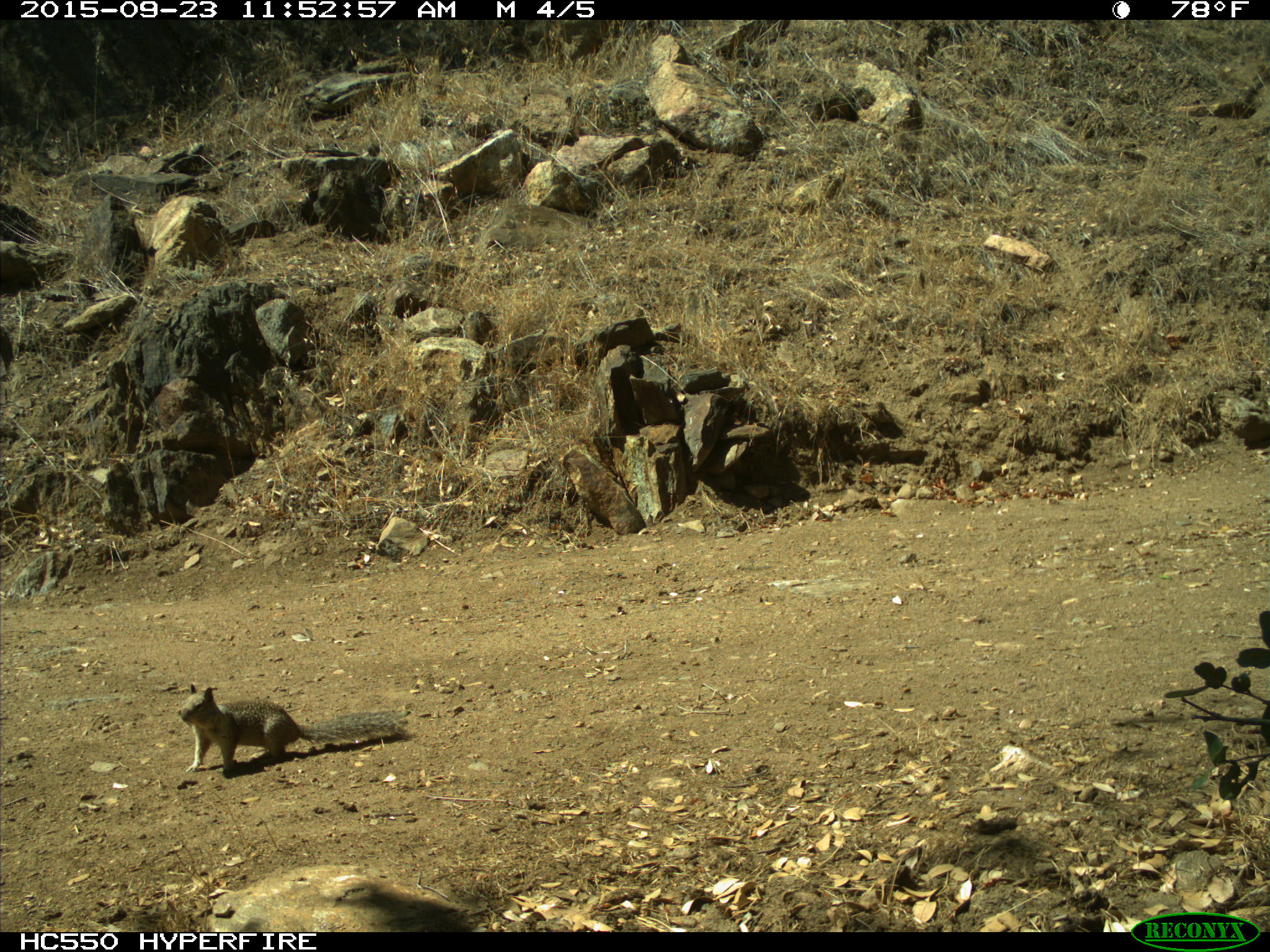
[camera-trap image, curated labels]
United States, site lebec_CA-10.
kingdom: Animalia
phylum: Chordata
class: Mammalia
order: Rodentia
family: Sciuridae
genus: Otospermophilus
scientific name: Otospermophilus beecheyi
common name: california ground squirrel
Otospermophilus beecheyi (california ground squirrel).